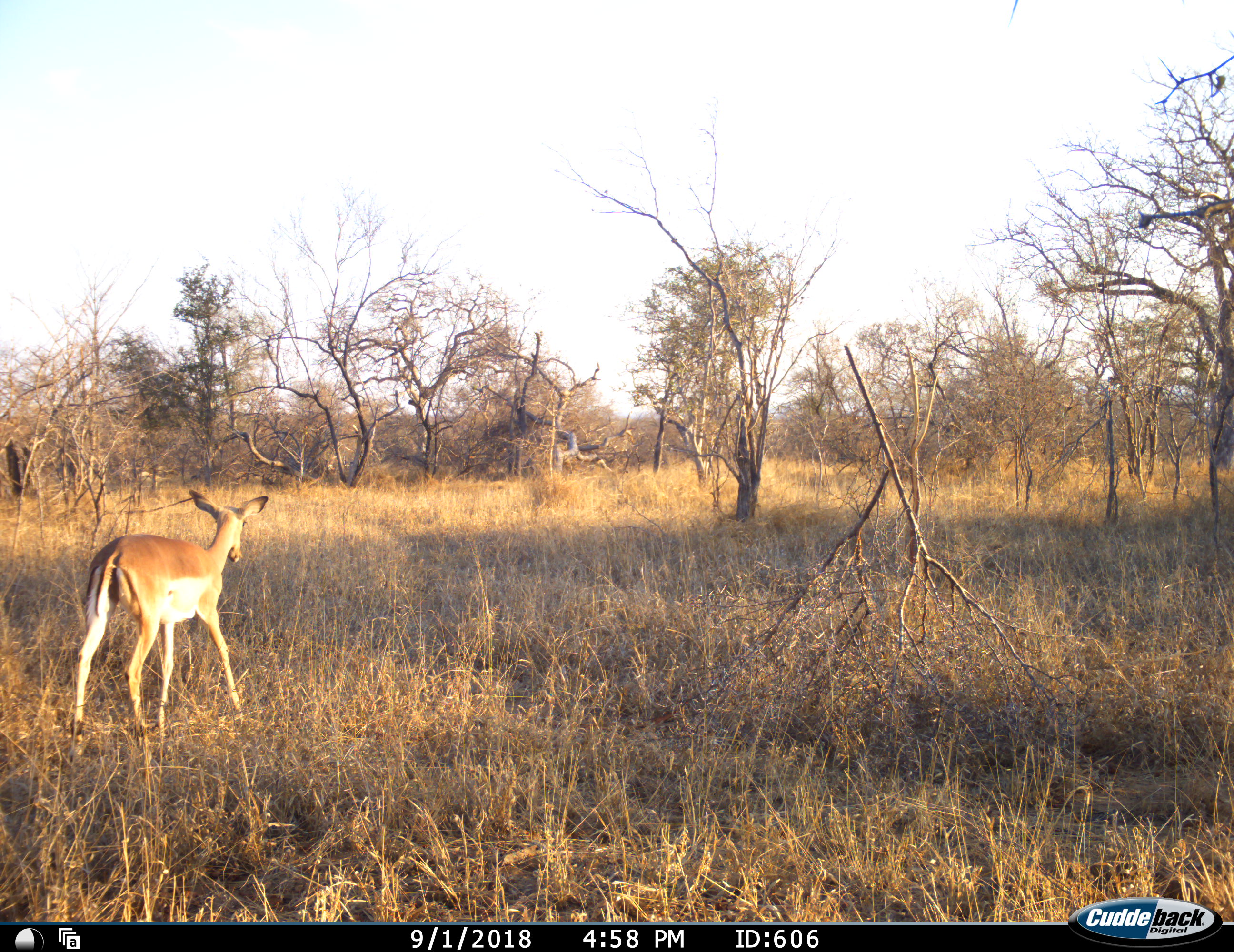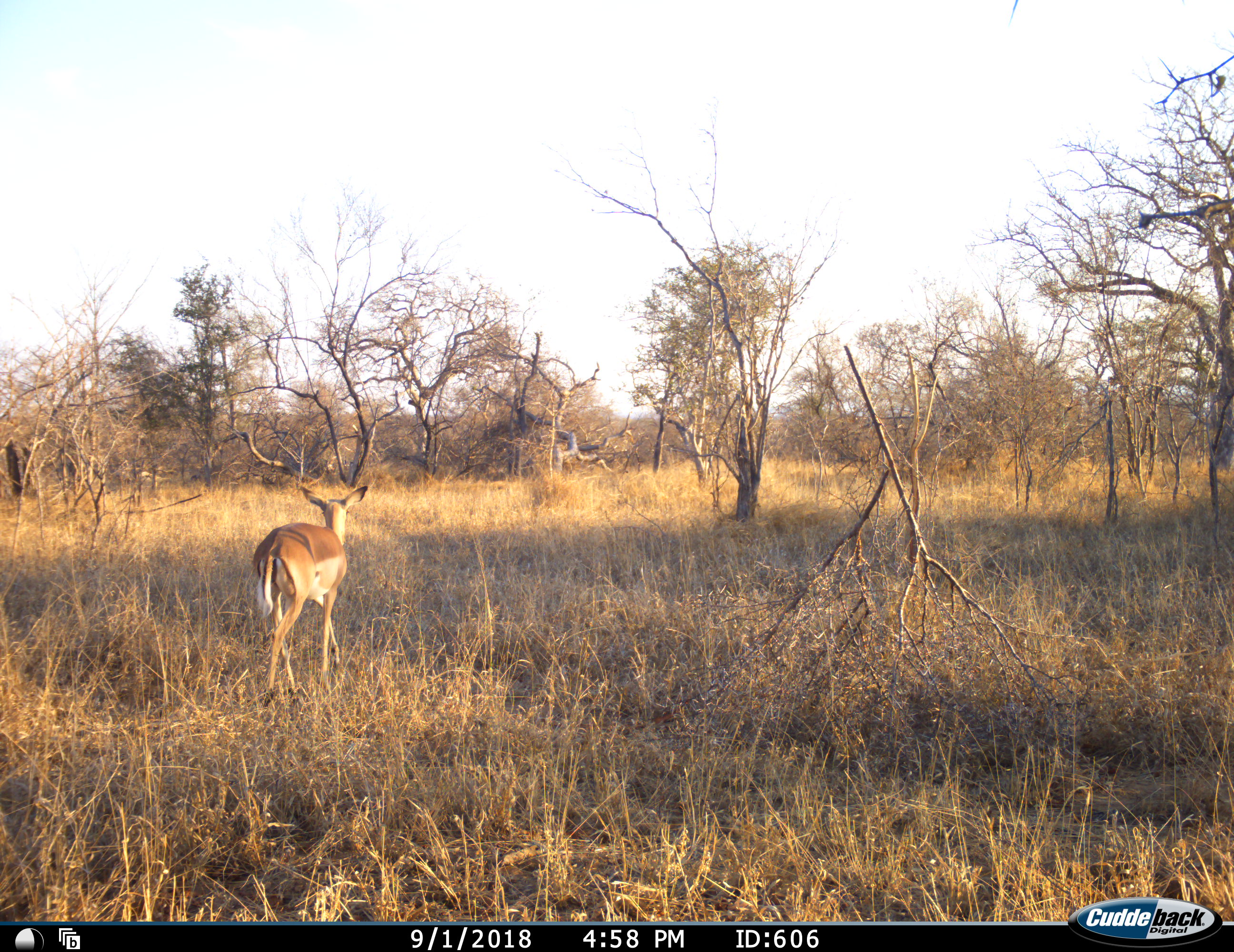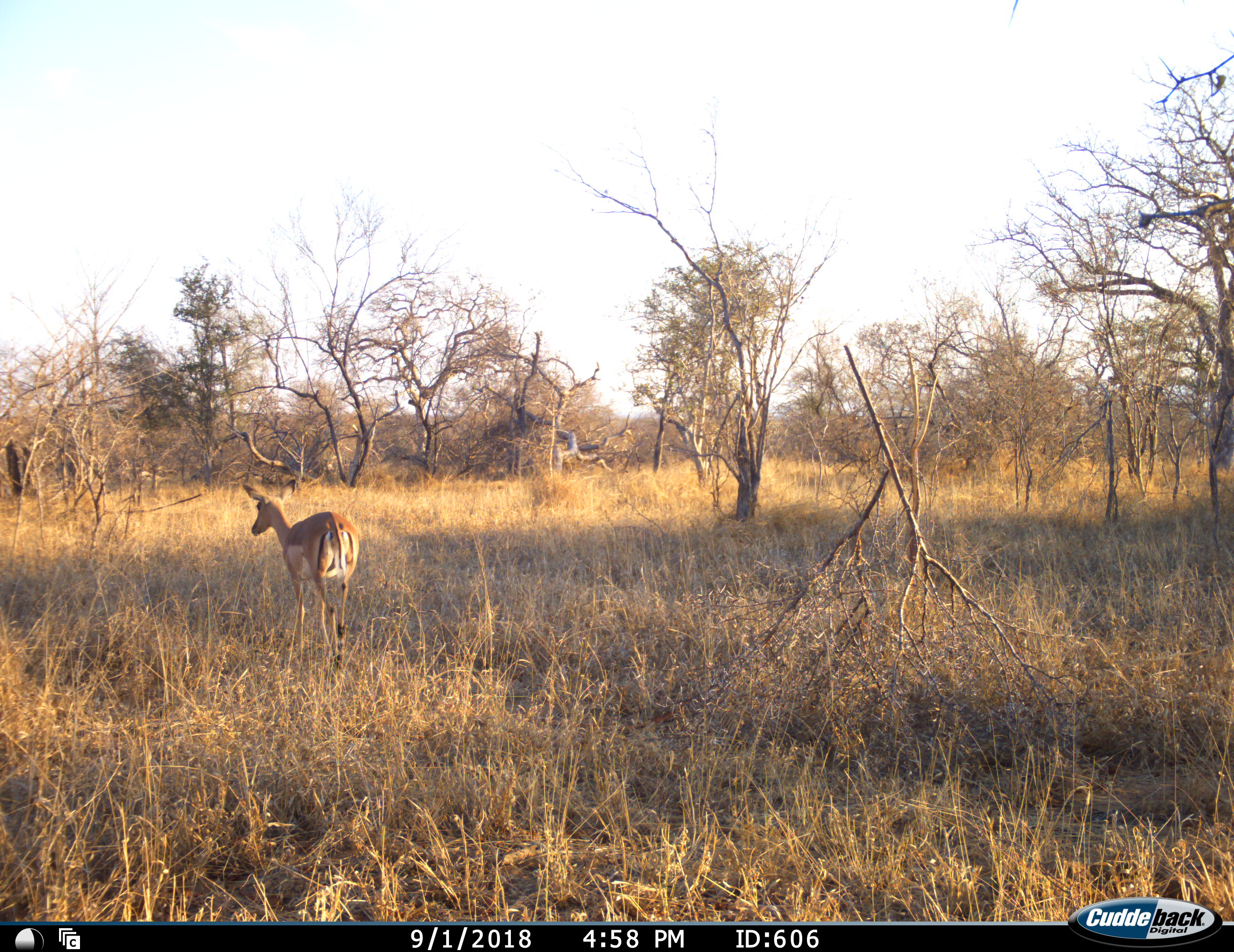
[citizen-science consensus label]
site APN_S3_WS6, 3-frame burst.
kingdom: Animalia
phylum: Chordata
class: Mammalia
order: Artiodactyla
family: Bovidae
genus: Aepyceros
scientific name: Aepyceros melampus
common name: impala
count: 1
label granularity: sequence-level